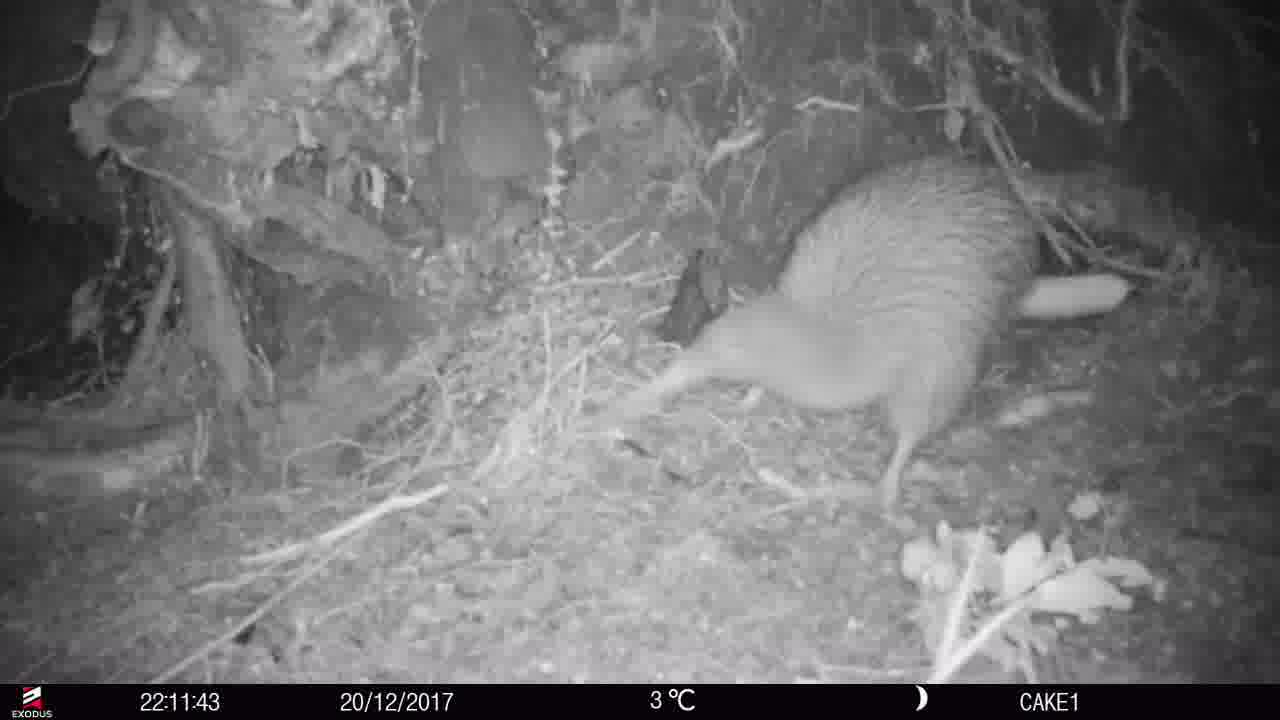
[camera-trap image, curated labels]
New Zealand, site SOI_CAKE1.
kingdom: Animalia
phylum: Chordata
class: Aves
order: Apterygiformes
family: Apterygidae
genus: Apteryx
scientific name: Apteryx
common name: kiwi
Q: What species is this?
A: Kiwi (Apteryx).